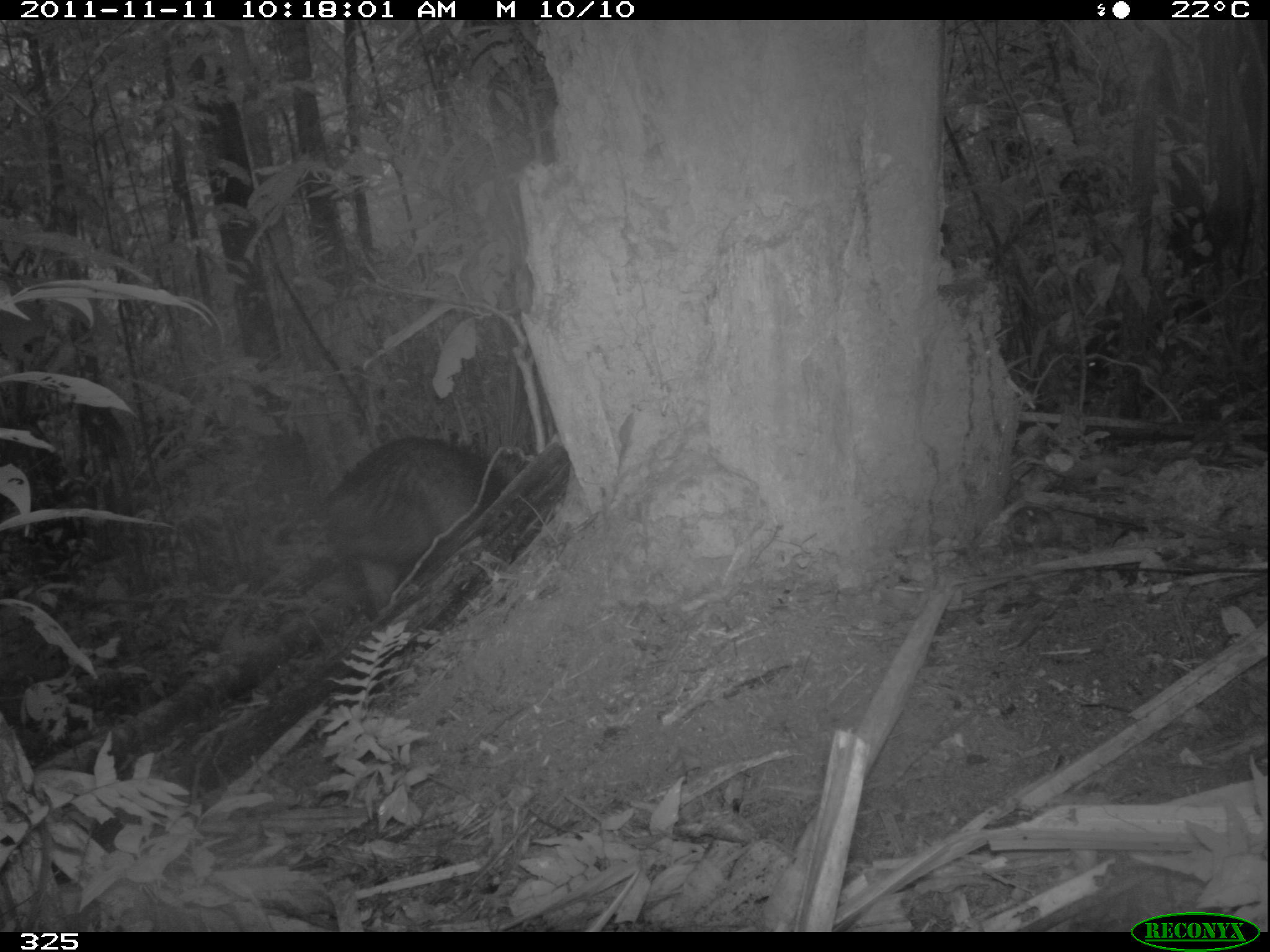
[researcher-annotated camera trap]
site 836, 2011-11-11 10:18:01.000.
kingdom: Animalia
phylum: Chordata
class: Mammalia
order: Artiodactyla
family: Tayassuidae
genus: Tayassu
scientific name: Tayassu pecari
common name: white-lipped peccary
Tayassu pecari (white-lipped peccary).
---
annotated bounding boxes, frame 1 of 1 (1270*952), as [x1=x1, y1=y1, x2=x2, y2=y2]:
tayassu pecari: [x1=318, y1=434, x2=518, y2=625]